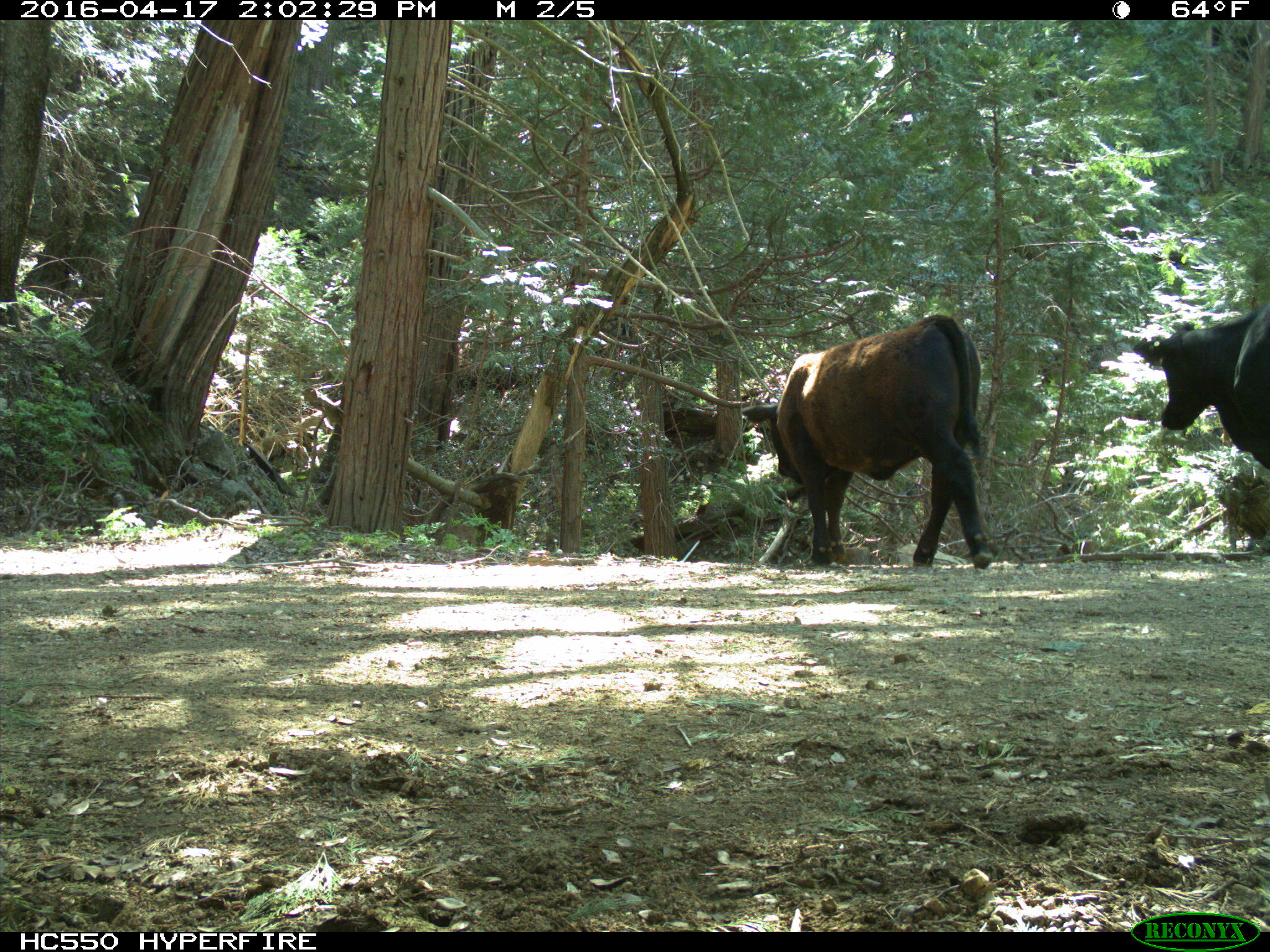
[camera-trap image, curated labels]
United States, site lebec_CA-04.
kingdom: Animalia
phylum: Chordata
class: Mammalia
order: Artiodactyla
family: Bovidae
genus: Bos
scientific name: Bos taurus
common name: domestic cow